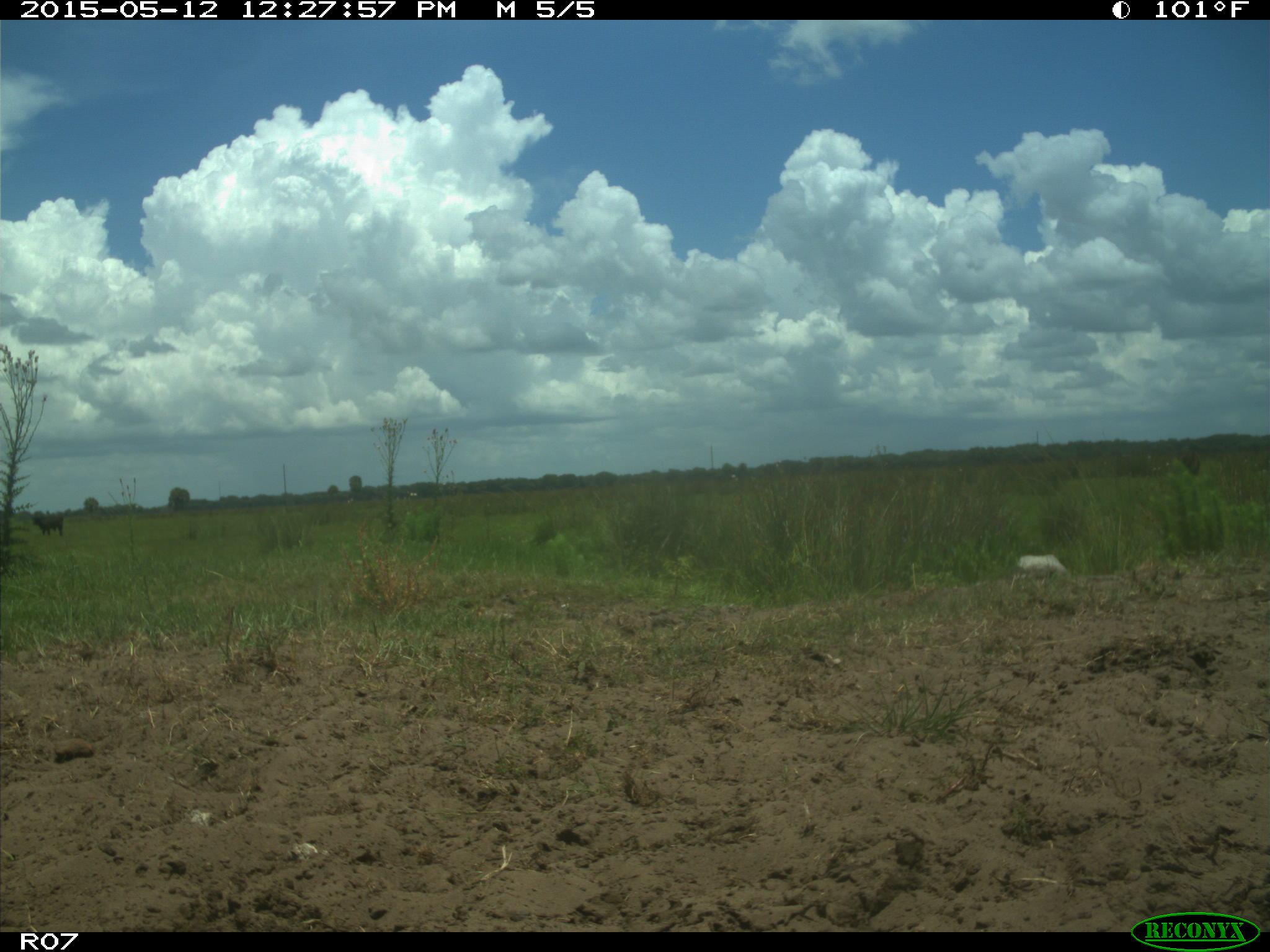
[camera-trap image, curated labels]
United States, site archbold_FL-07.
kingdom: Animalia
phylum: Chordata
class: Mammalia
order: Artiodactyla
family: Bovidae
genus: Bos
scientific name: Bos taurus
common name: domestic cow